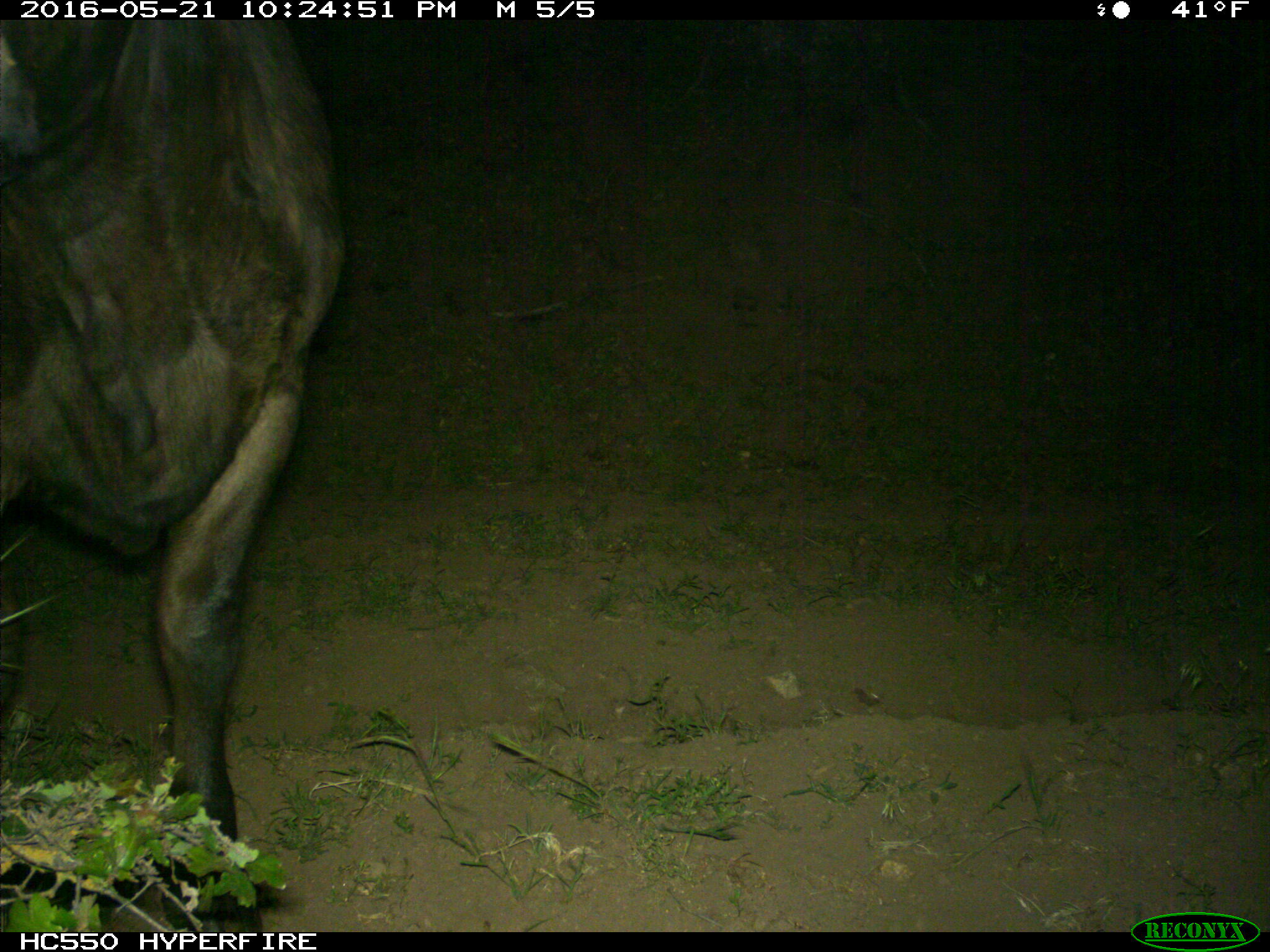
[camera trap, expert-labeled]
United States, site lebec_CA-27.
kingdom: Animalia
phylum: Chordata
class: Mammalia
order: Artiodactyla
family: Bovidae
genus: Bos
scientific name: Bos taurus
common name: domestic cow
Bos taurus (domestic cow).